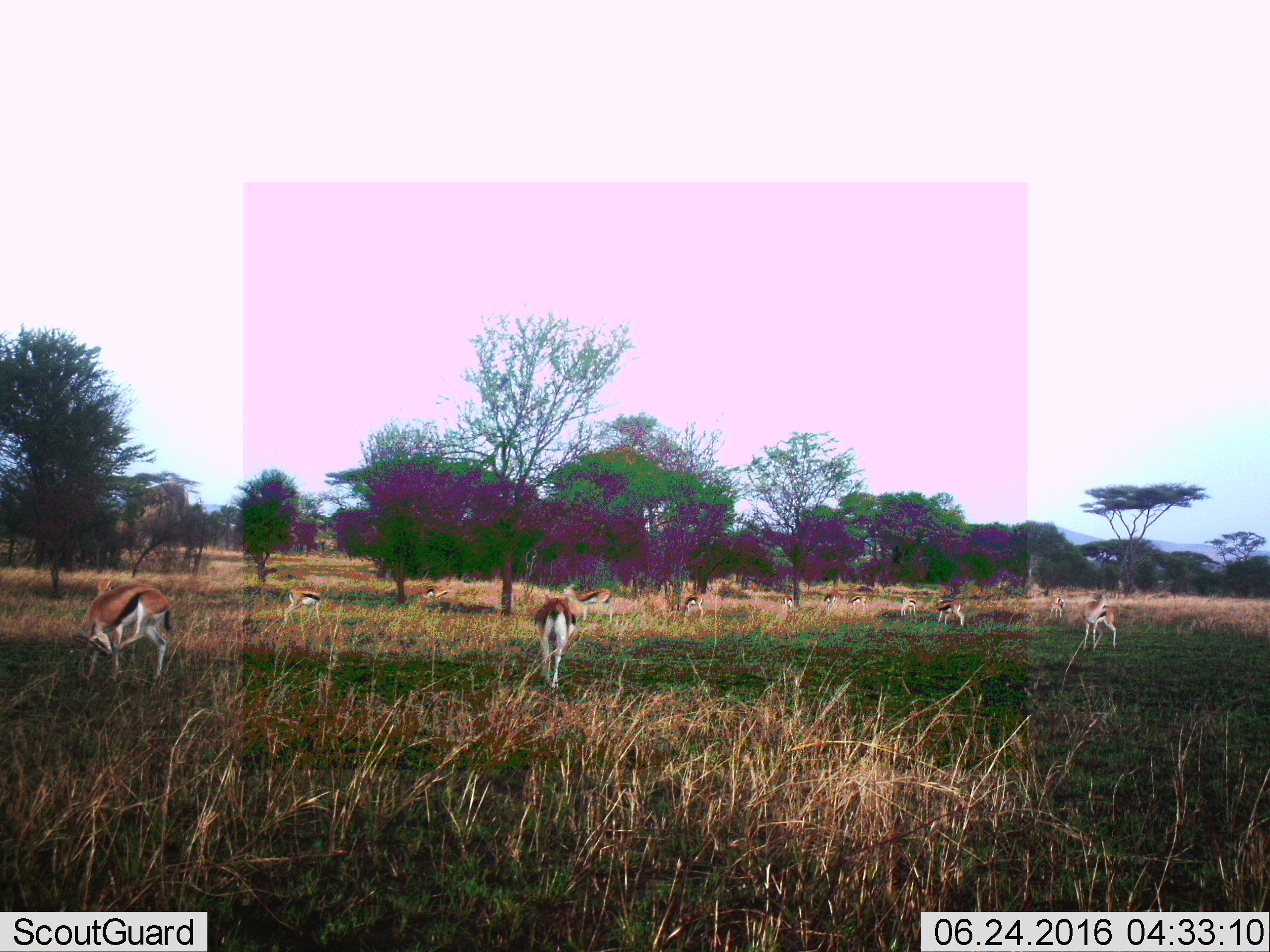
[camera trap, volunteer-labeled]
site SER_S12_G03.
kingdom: Animalia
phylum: Chordata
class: Mammalia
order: Artiodactyla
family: Bovidae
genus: Eudorcas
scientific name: Eudorcas thomsonii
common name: thomson's gazelle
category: gazellethomsons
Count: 11-50.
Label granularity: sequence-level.